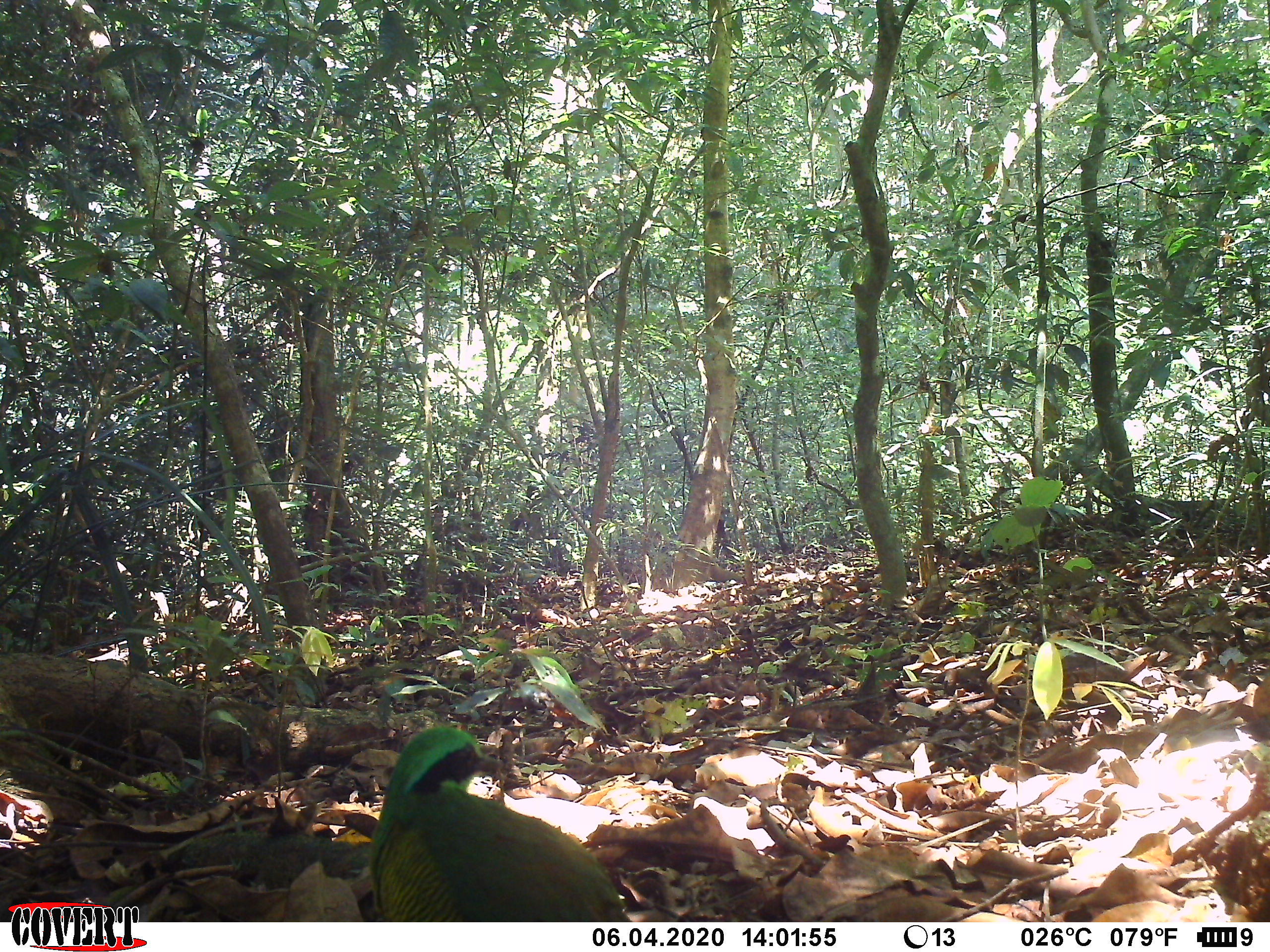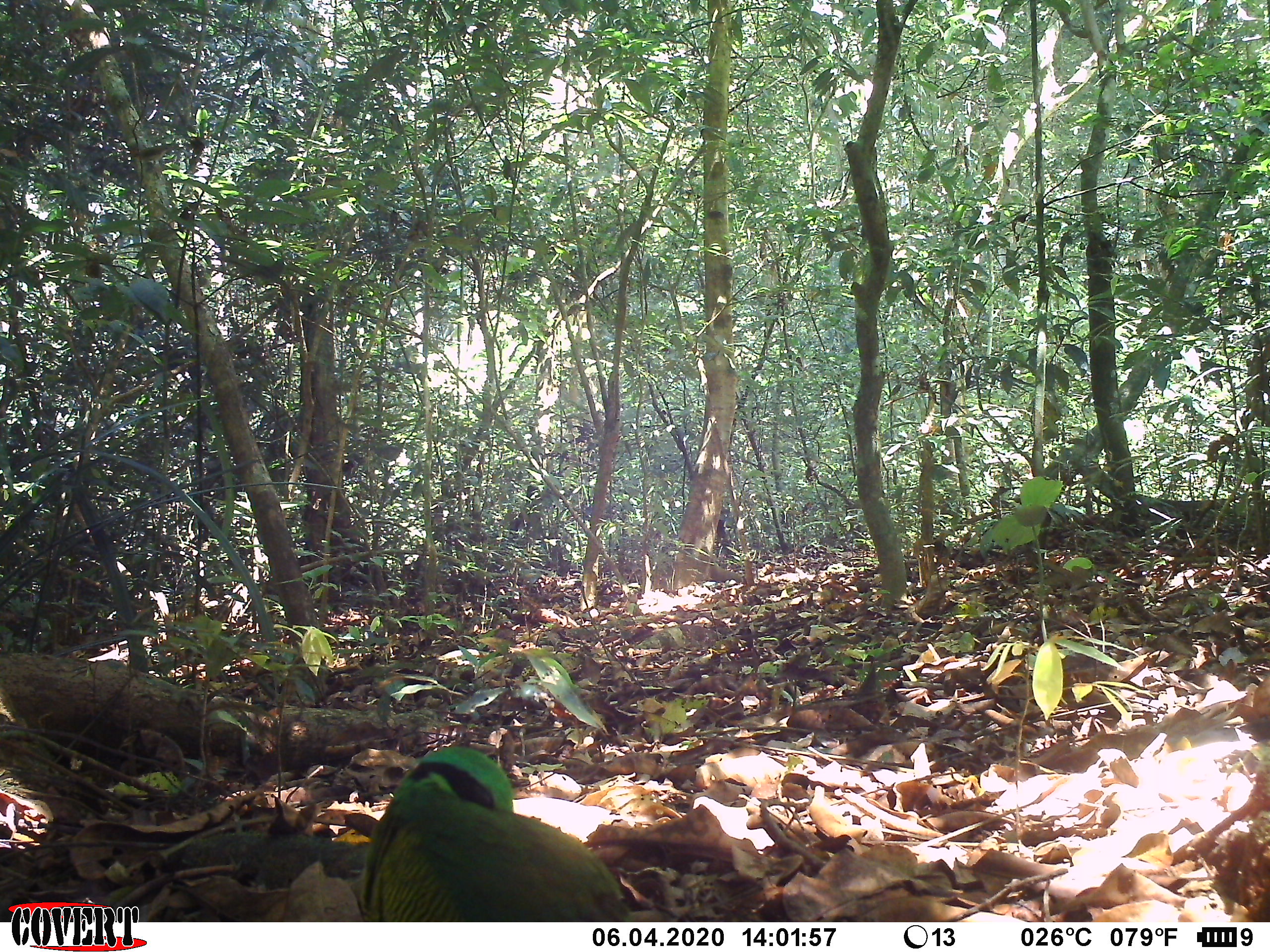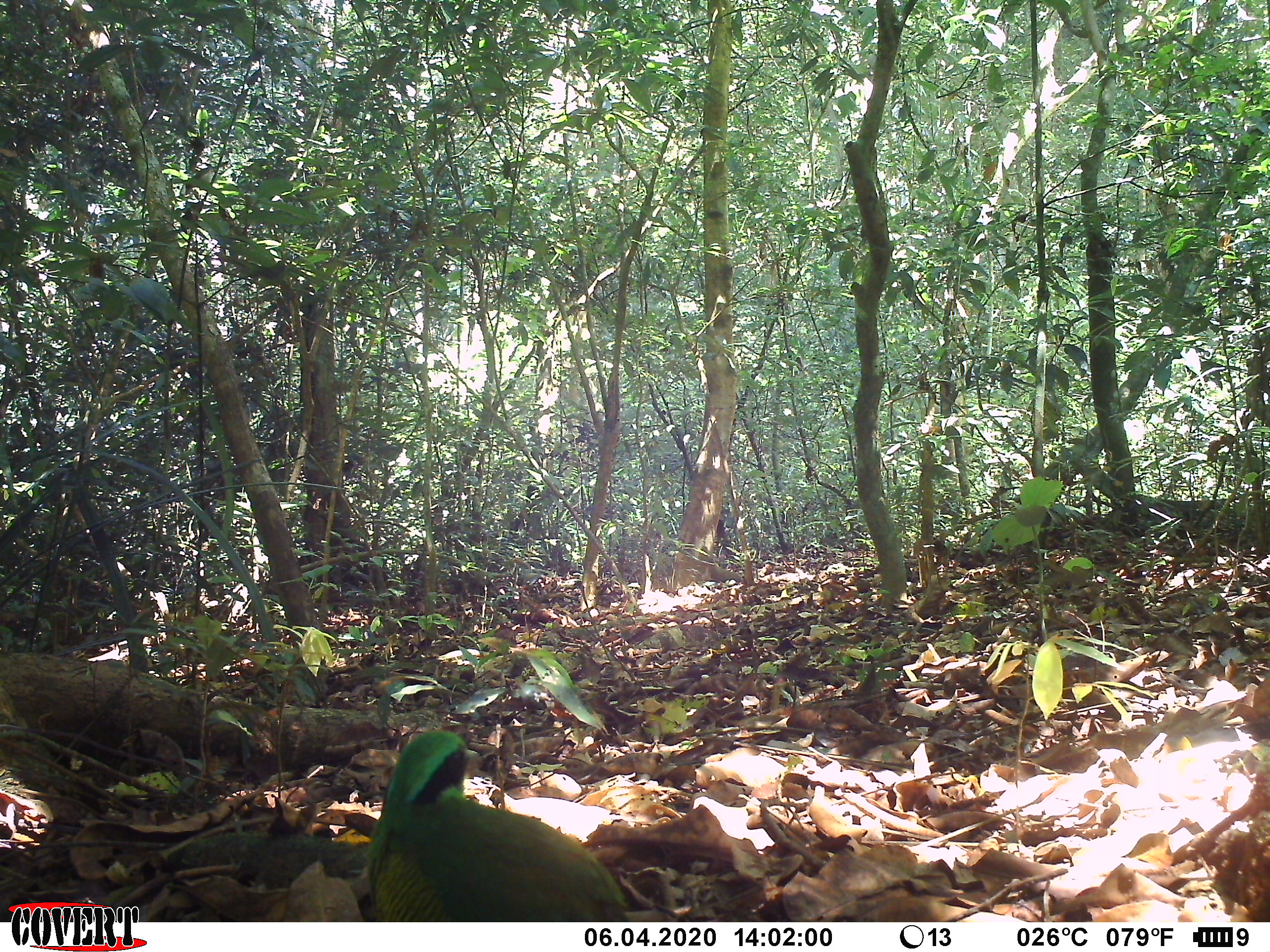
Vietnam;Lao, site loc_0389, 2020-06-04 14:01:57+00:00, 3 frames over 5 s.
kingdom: Animalia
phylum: Chordata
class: Aves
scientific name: Aves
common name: bird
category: unidentified bird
Unidentified bird (bird) (Aves). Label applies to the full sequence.